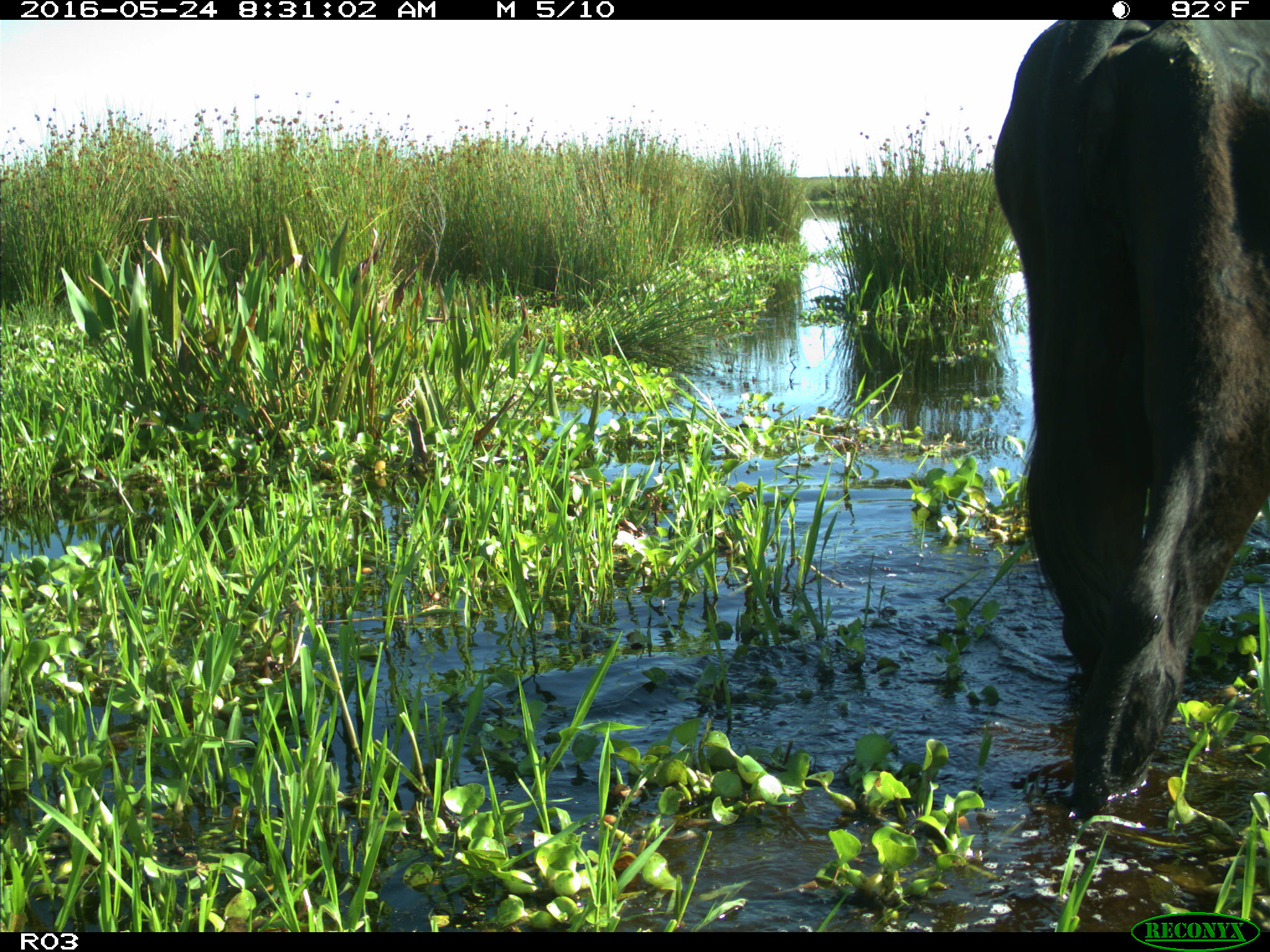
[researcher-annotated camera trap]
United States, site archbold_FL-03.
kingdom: Animalia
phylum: Chordata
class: Mammalia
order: Artiodactyla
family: Bovidae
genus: Bos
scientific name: Bos taurus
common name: domestic cow